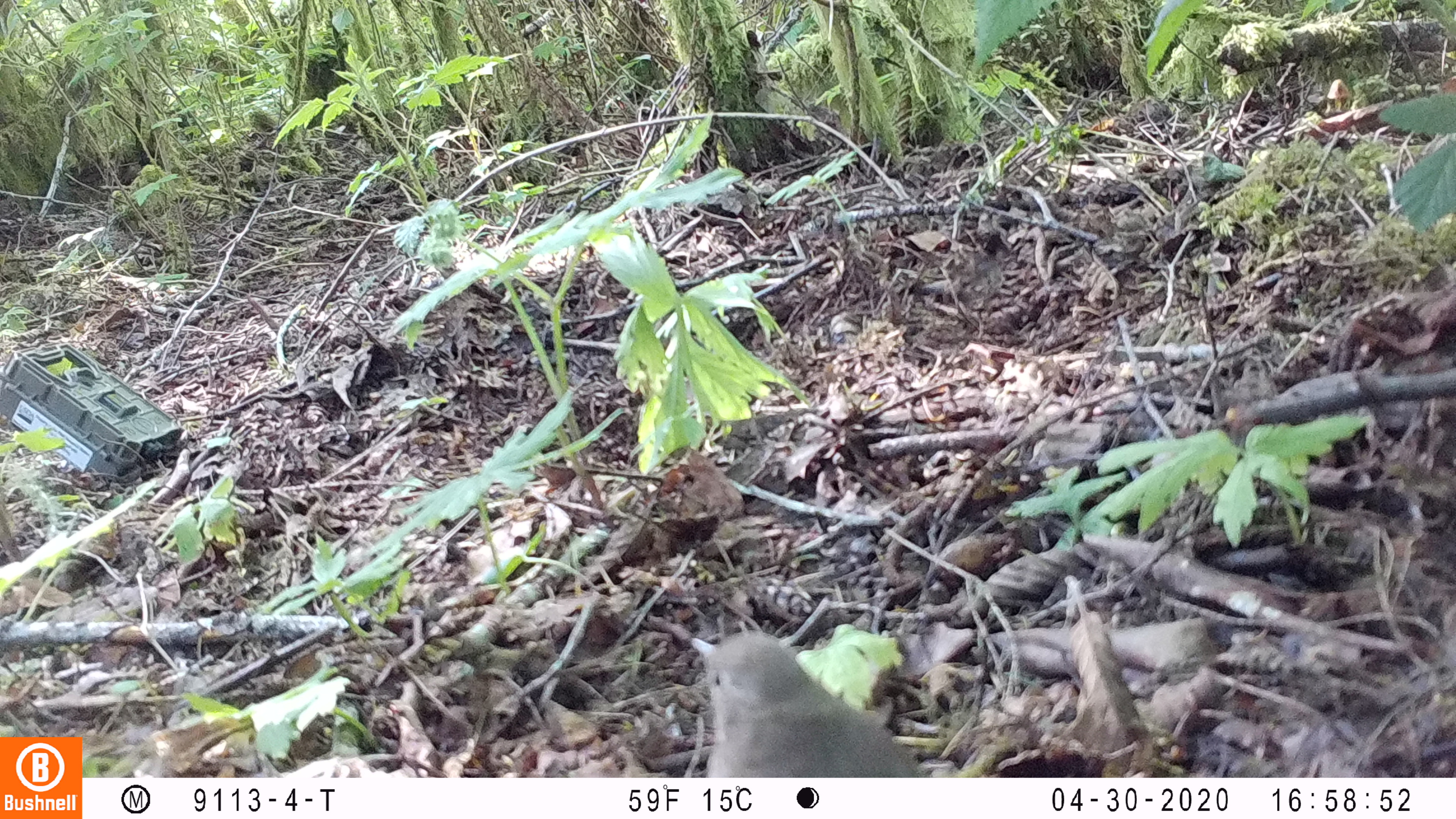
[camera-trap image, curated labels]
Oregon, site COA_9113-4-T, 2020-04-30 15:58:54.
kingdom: Animalia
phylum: Chordata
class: Aves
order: Passeriformes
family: Turdidae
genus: Catharus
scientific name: Catharus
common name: brown thrushes and nightingale-thrushes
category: catharus species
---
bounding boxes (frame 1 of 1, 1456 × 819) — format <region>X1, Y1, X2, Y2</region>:
catharus species: <region>689, 625, 928, 773</region>